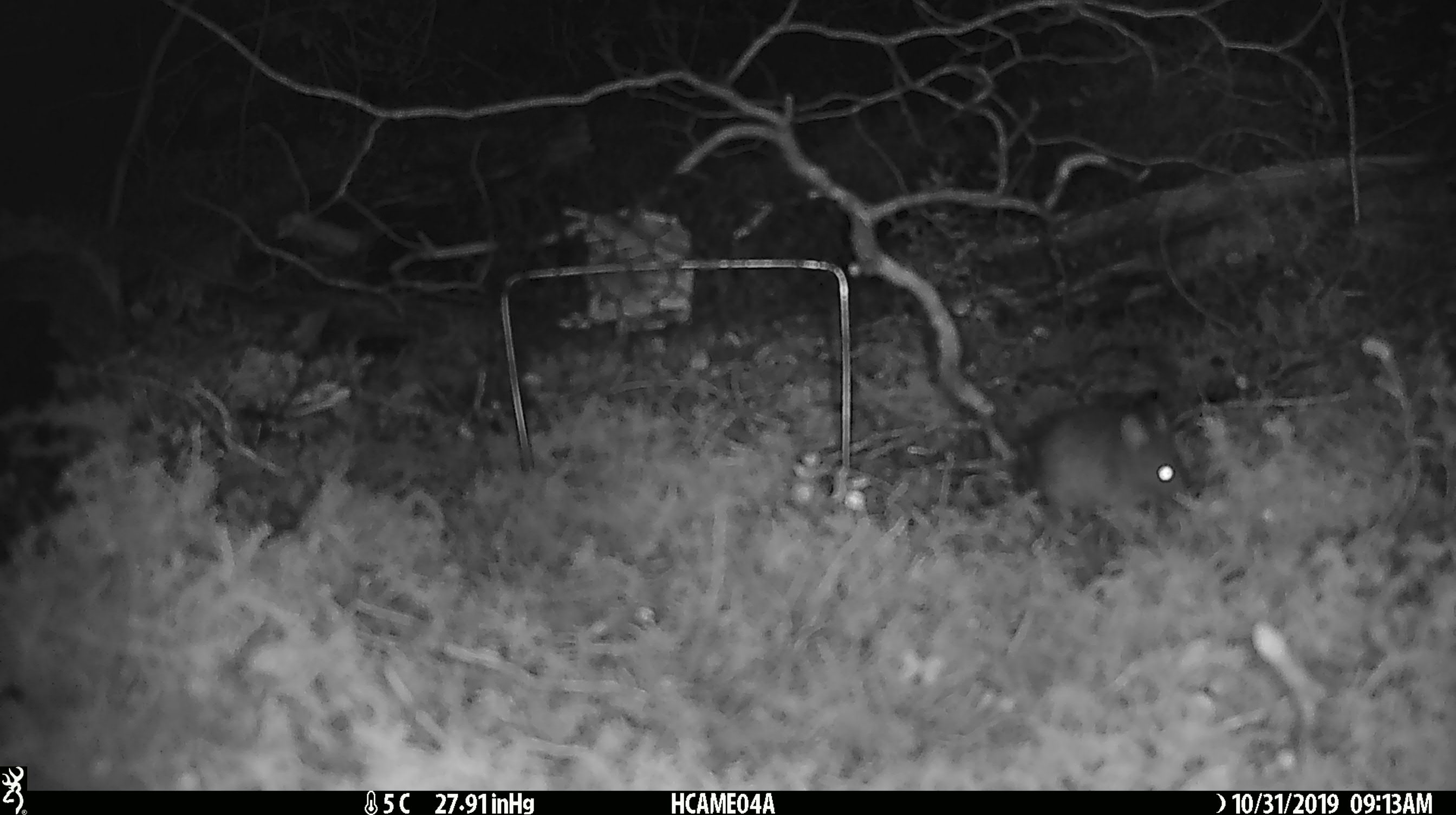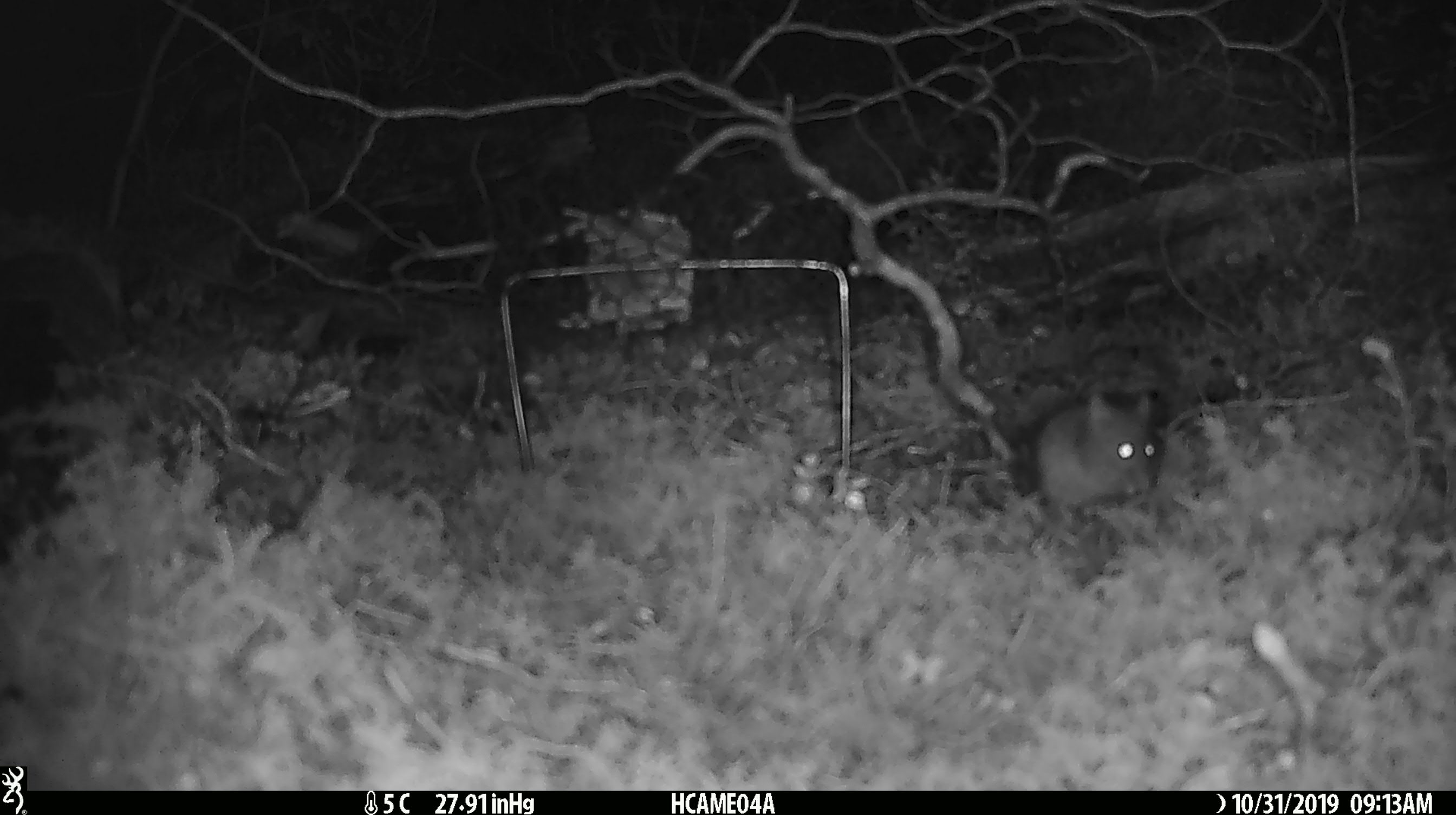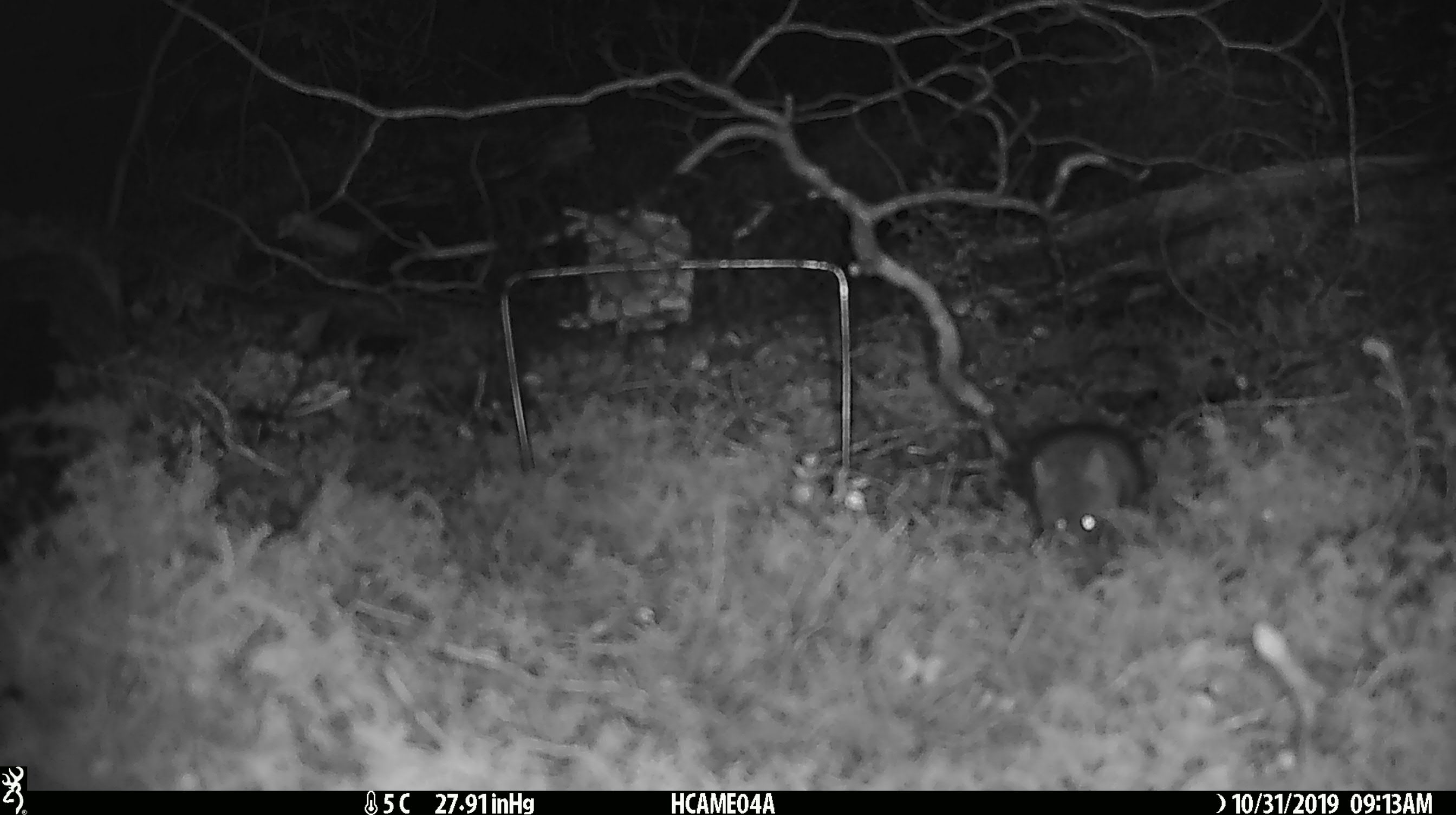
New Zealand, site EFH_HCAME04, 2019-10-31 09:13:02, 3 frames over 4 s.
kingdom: Animalia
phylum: Chordata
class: Mammalia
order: Rodentia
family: Muridae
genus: Mus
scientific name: Mus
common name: mouse